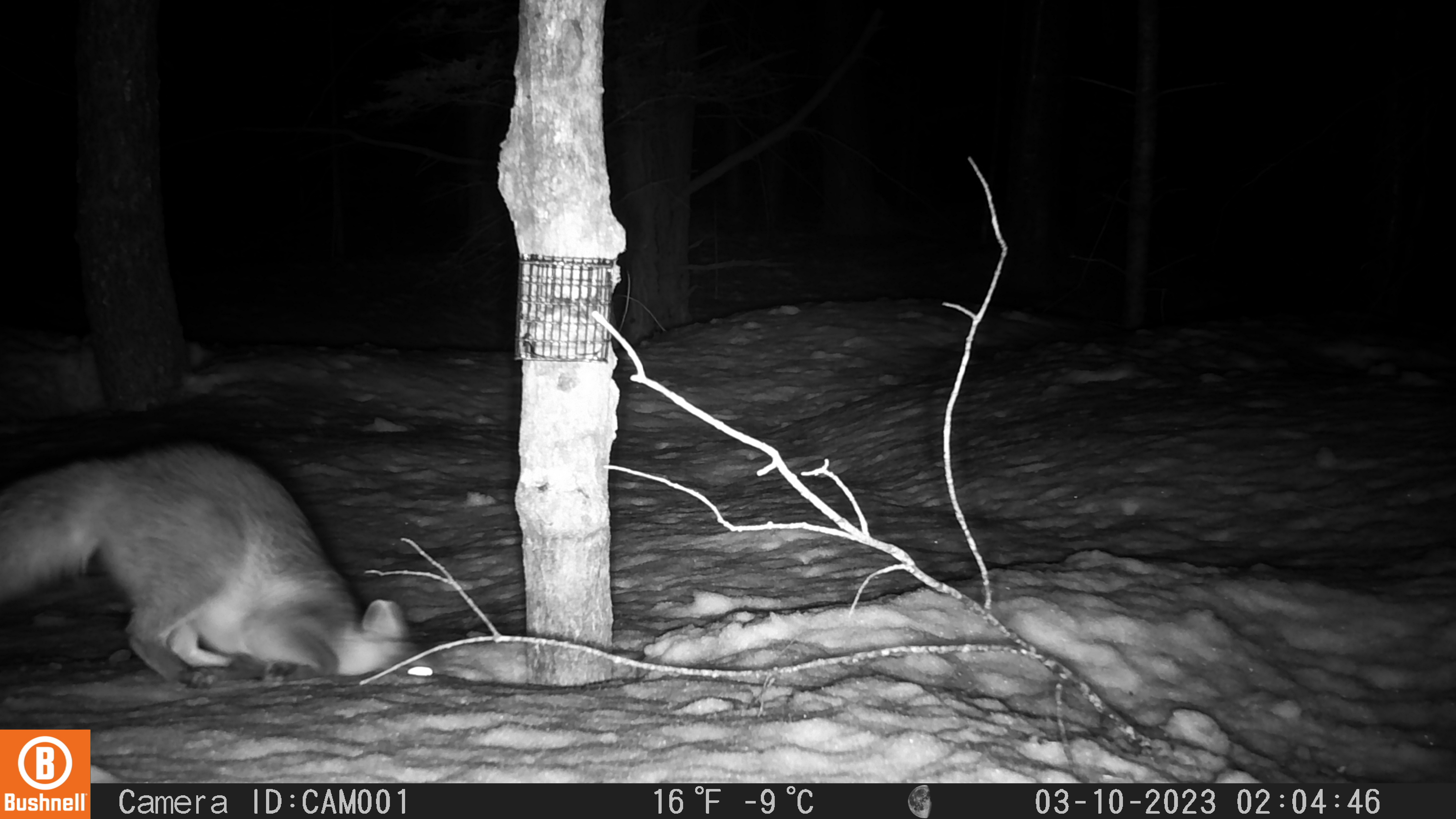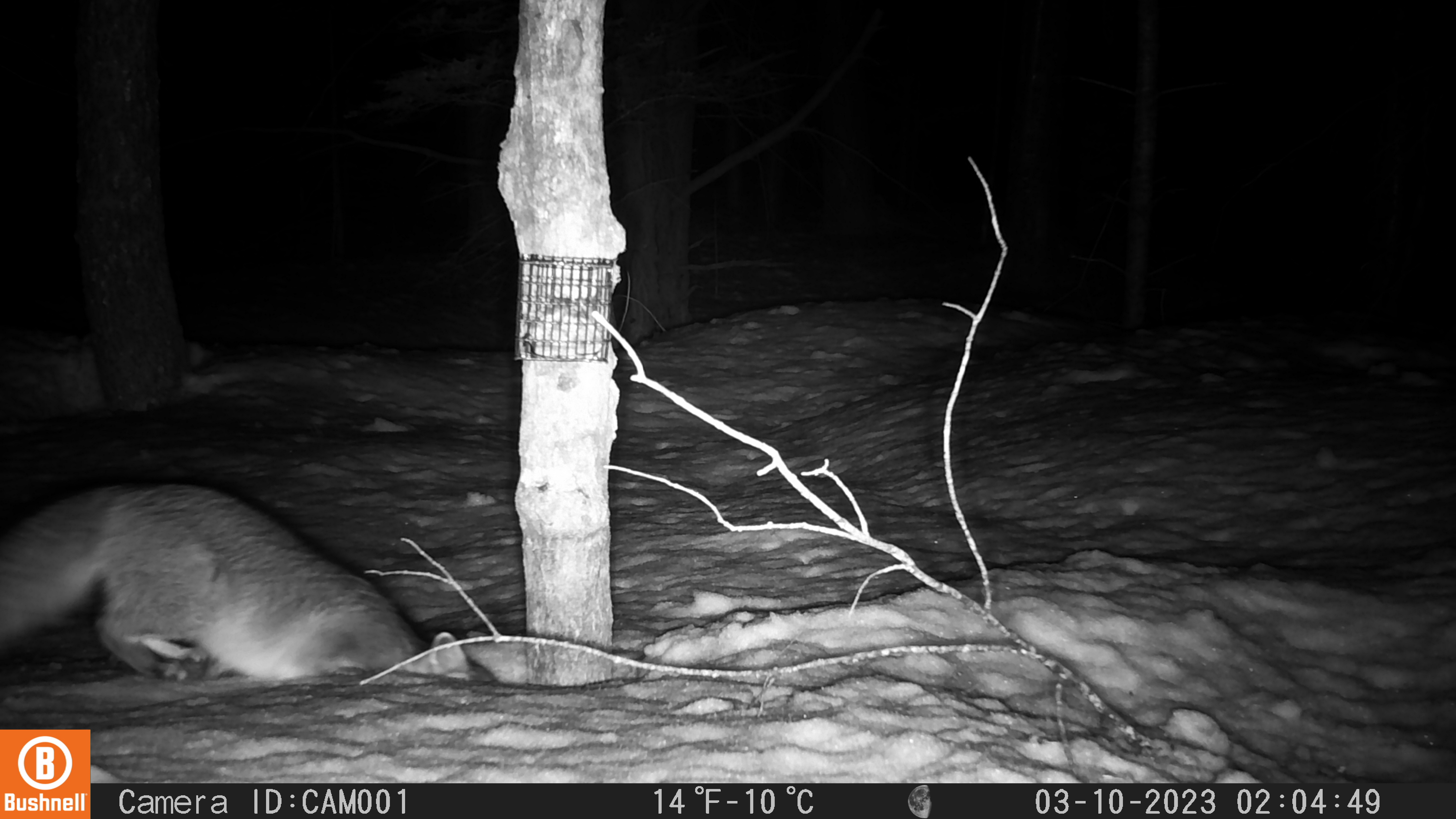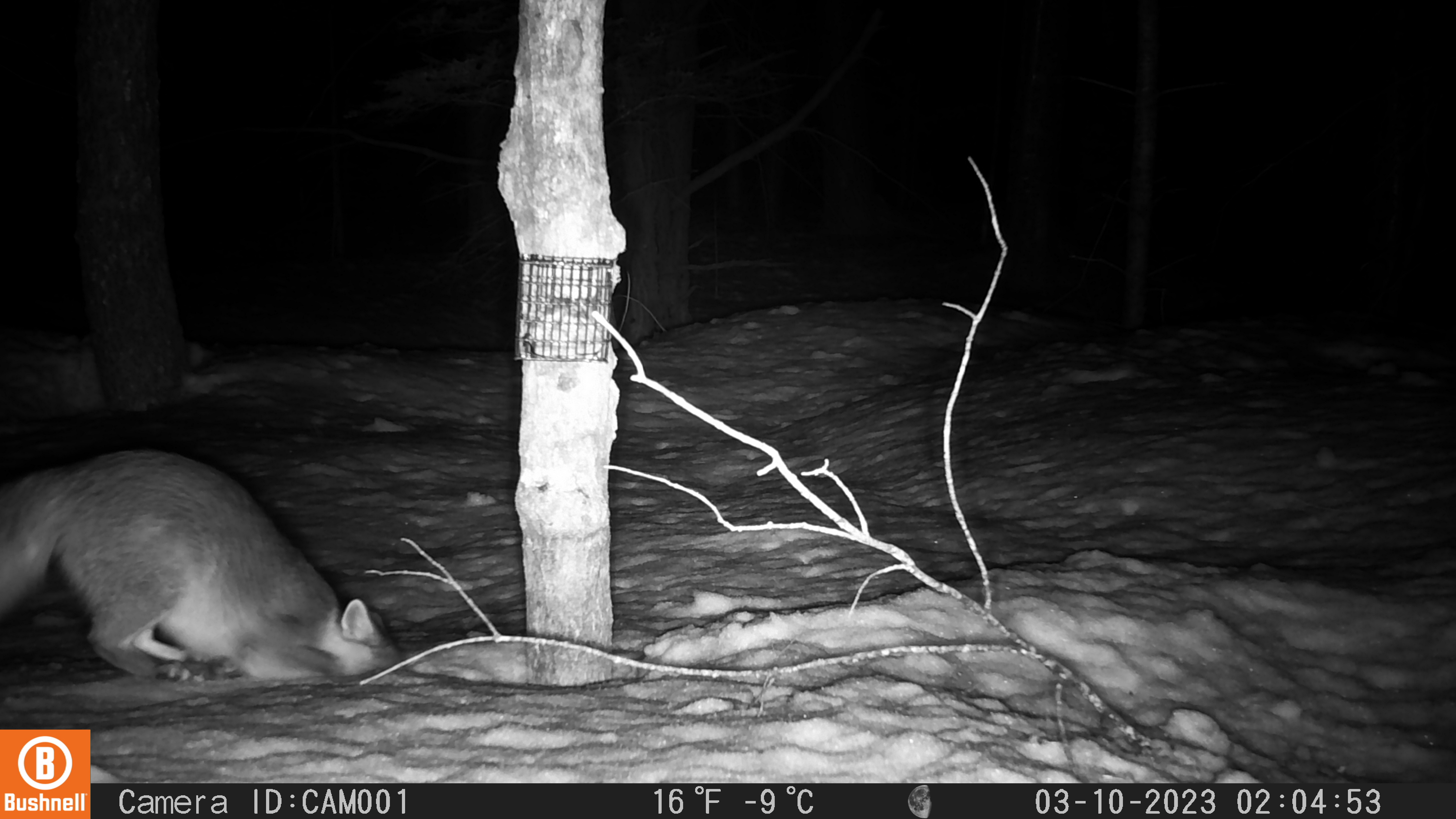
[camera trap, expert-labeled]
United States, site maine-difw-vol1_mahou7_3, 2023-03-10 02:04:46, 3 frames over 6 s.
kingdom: Animalia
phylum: Chordata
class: Mammalia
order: Carnivora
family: Canidae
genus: Urocyon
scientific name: Urocyon cinereoargenteus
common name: gray fox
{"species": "gray fox (Urocyon cinereoargenteus)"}